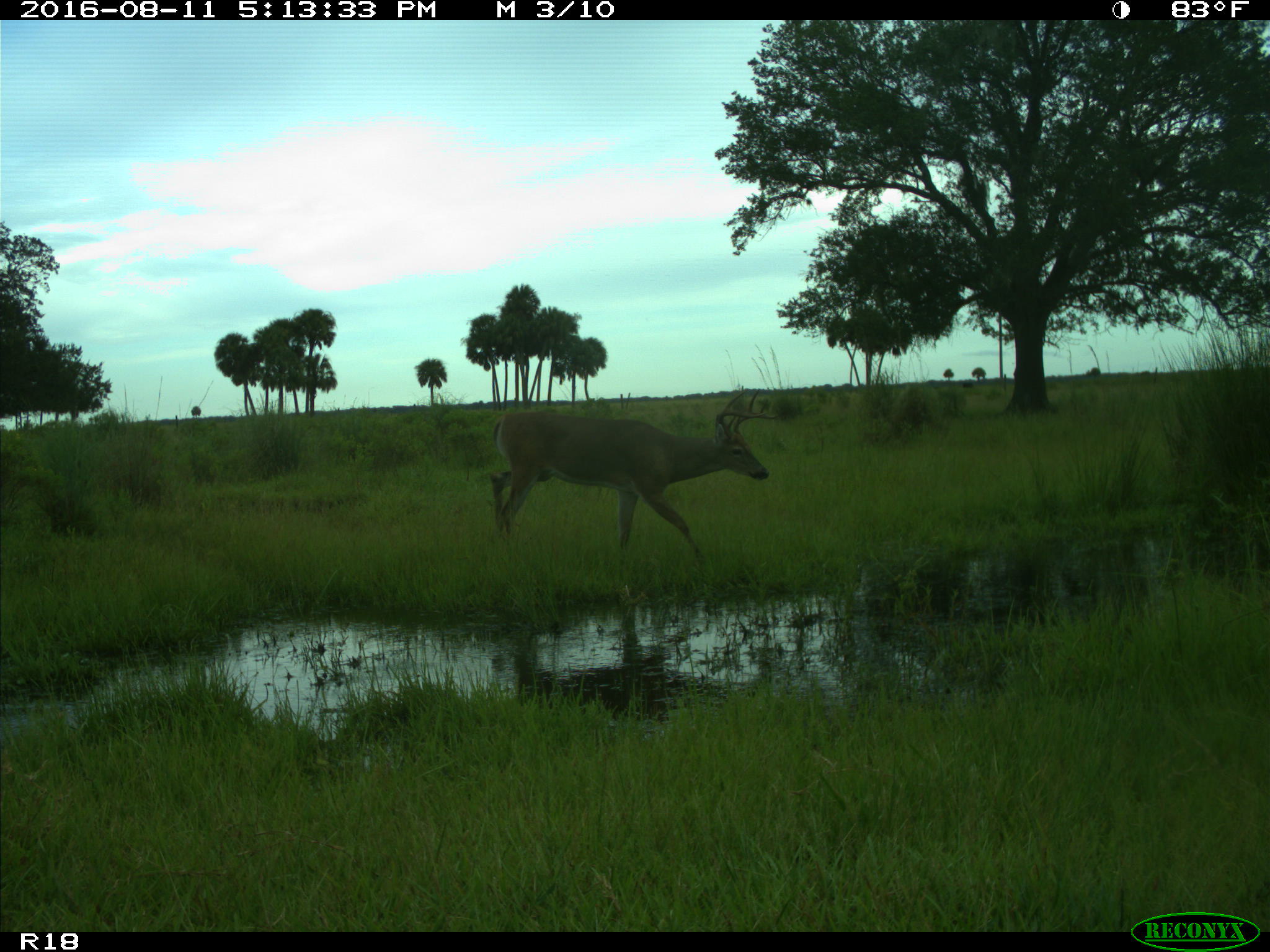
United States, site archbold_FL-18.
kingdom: Animalia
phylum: Chordata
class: Mammalia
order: Artiodactyla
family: Cervidae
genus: Odocoileus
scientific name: Odocoileus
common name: deer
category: unidentified deer